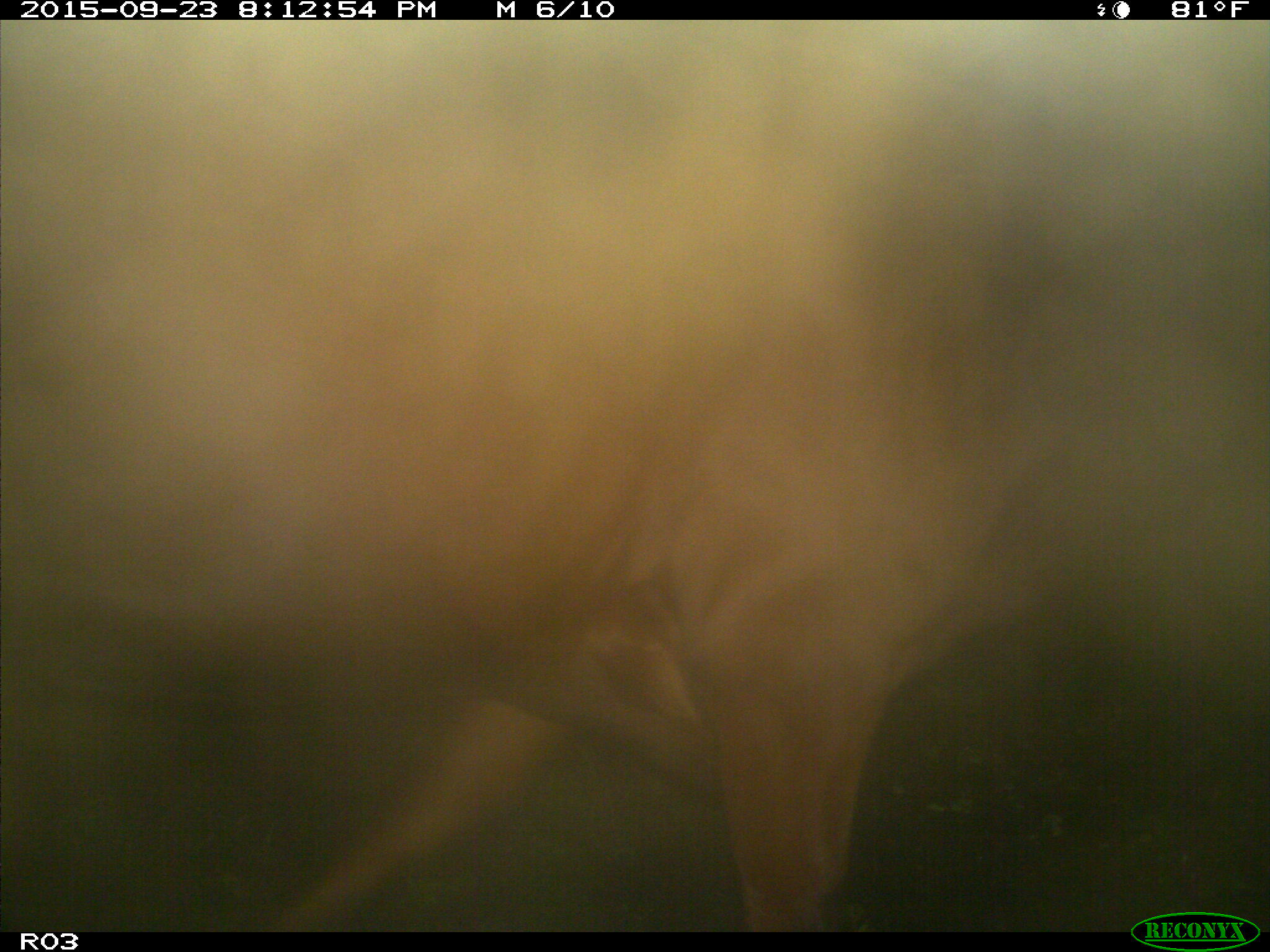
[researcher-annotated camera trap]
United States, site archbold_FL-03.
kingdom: Animalia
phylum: Chordata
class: Mammalia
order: Artiodactyla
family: Bovidae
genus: Bos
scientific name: Bos taurus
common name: domestic cow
Bos taurus (domestic cow).